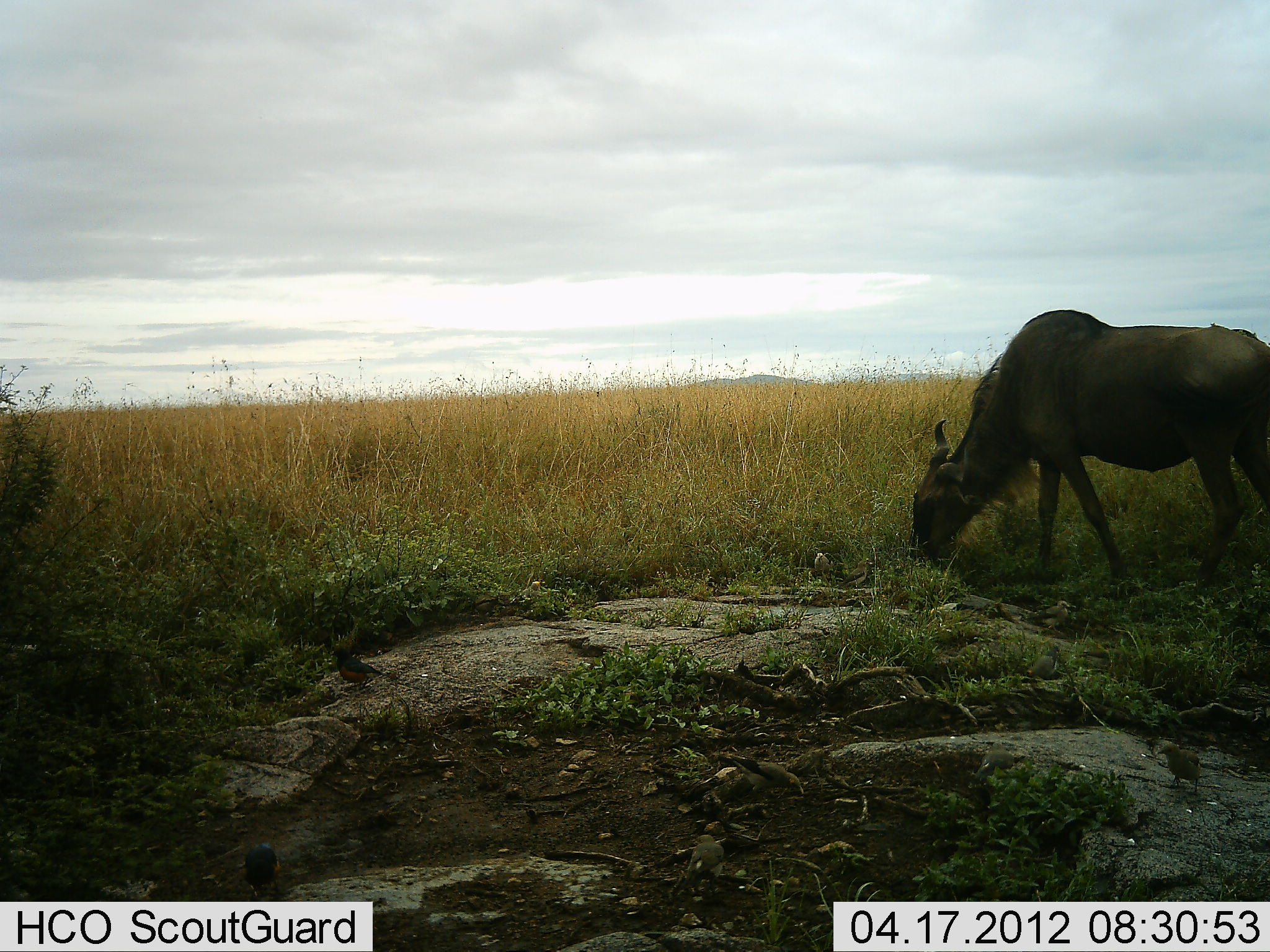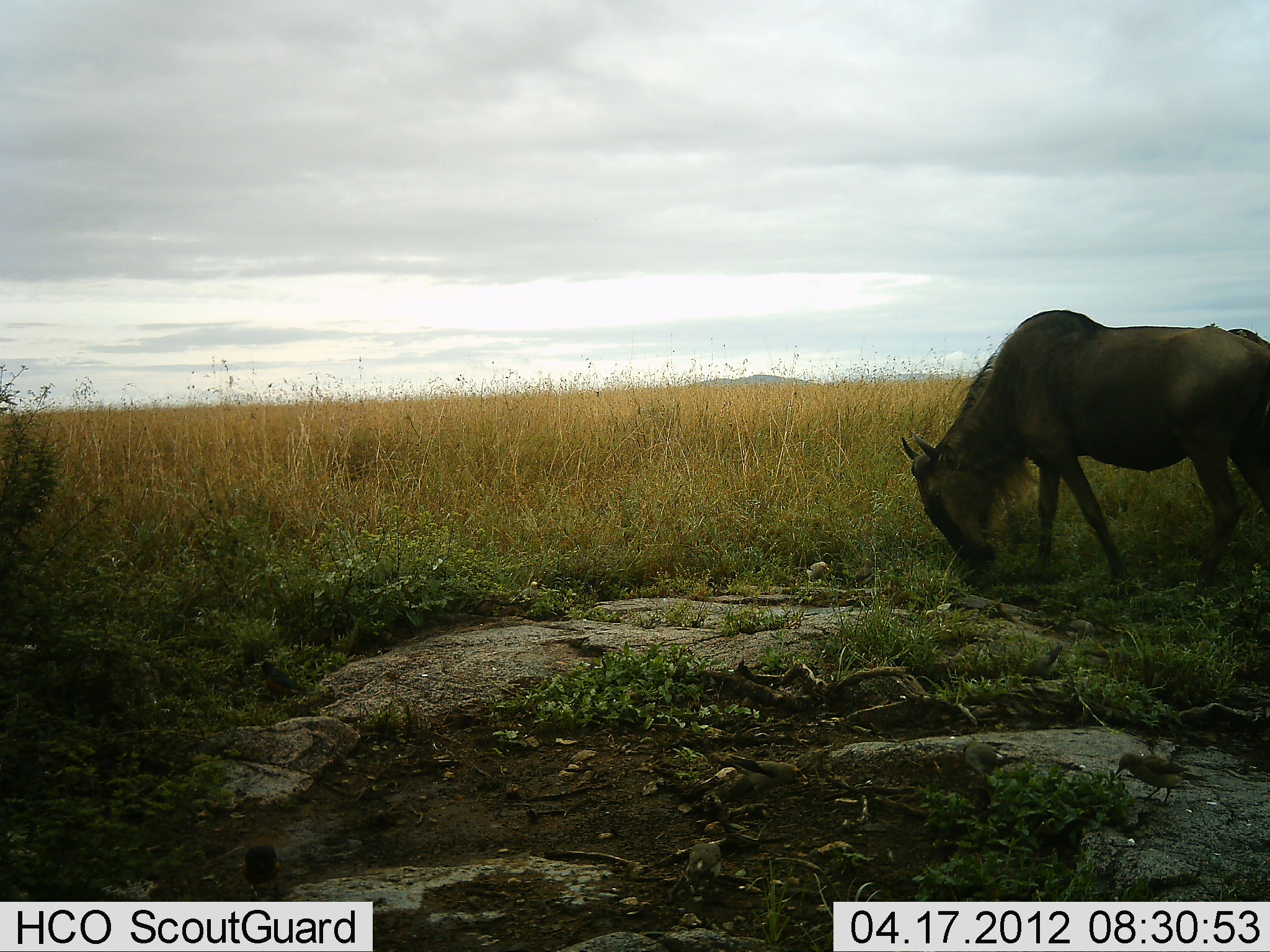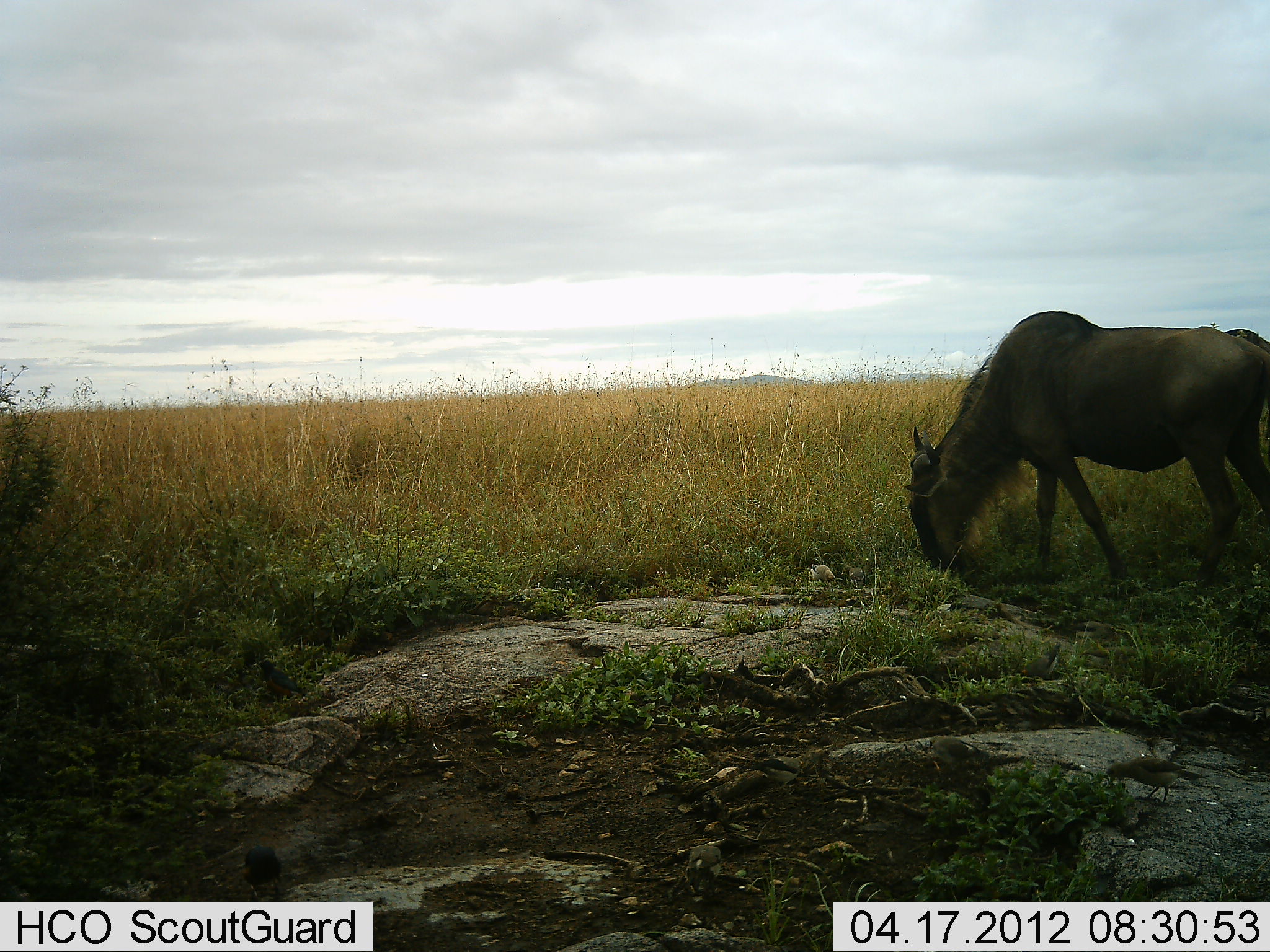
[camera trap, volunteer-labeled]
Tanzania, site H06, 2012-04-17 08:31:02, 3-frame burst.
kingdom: Animalia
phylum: Chordata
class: Aves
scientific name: Aves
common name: bird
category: otherbird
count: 10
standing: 0%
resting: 0%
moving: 57%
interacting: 7%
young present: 0%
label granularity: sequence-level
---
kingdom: Animalia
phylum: Chordata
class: Mammalia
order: Artiodactyla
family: Bovidae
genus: Connochaetes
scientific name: Connochaetes taurinus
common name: blue wildebeest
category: wildebeest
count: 1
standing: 11%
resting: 0%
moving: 0%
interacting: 0%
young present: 0%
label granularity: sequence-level